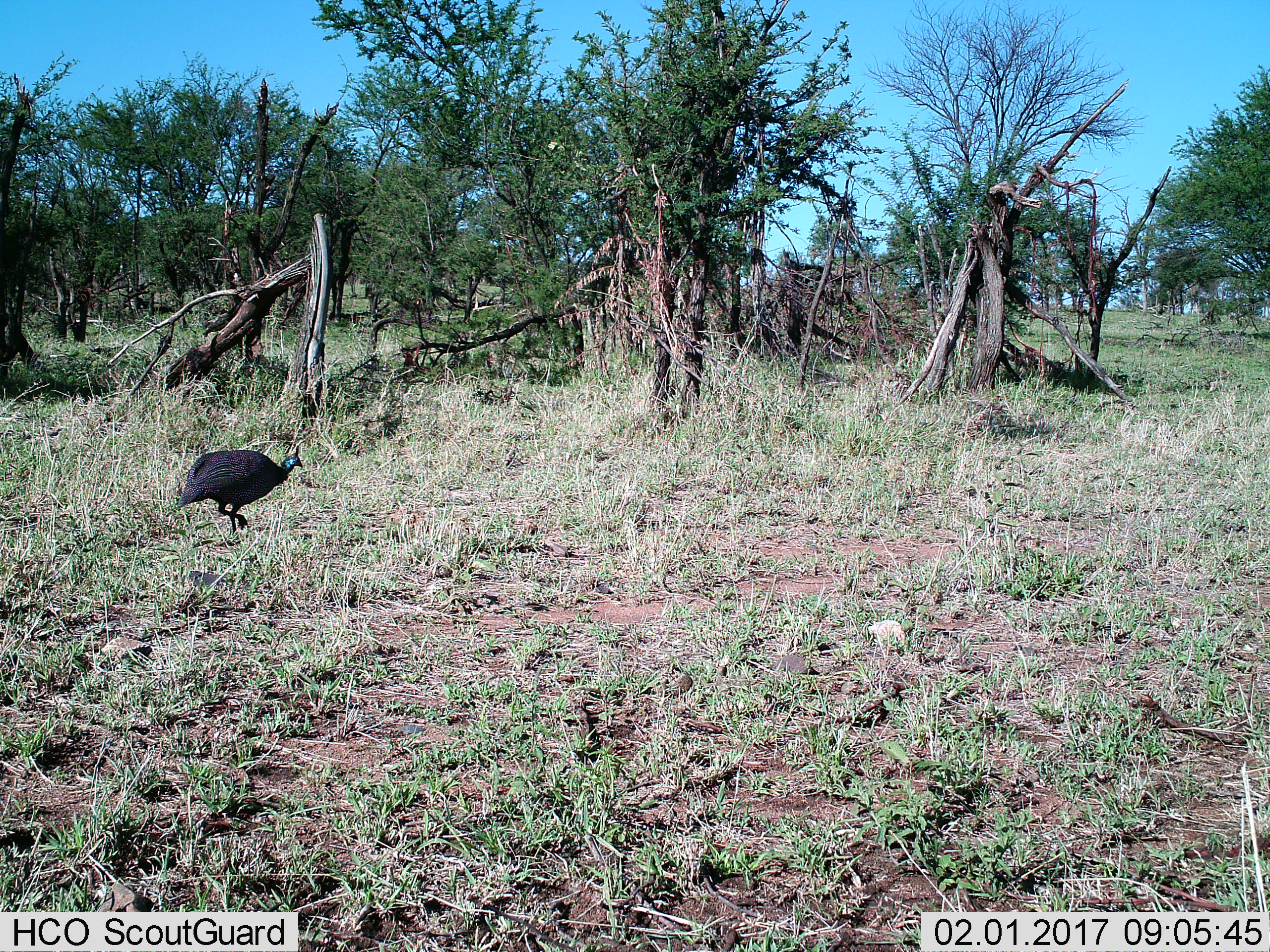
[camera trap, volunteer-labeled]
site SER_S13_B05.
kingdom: Animalia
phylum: Chordata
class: Aves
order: Galliformes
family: Numididae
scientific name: Numididae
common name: guineafowl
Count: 1.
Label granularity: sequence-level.